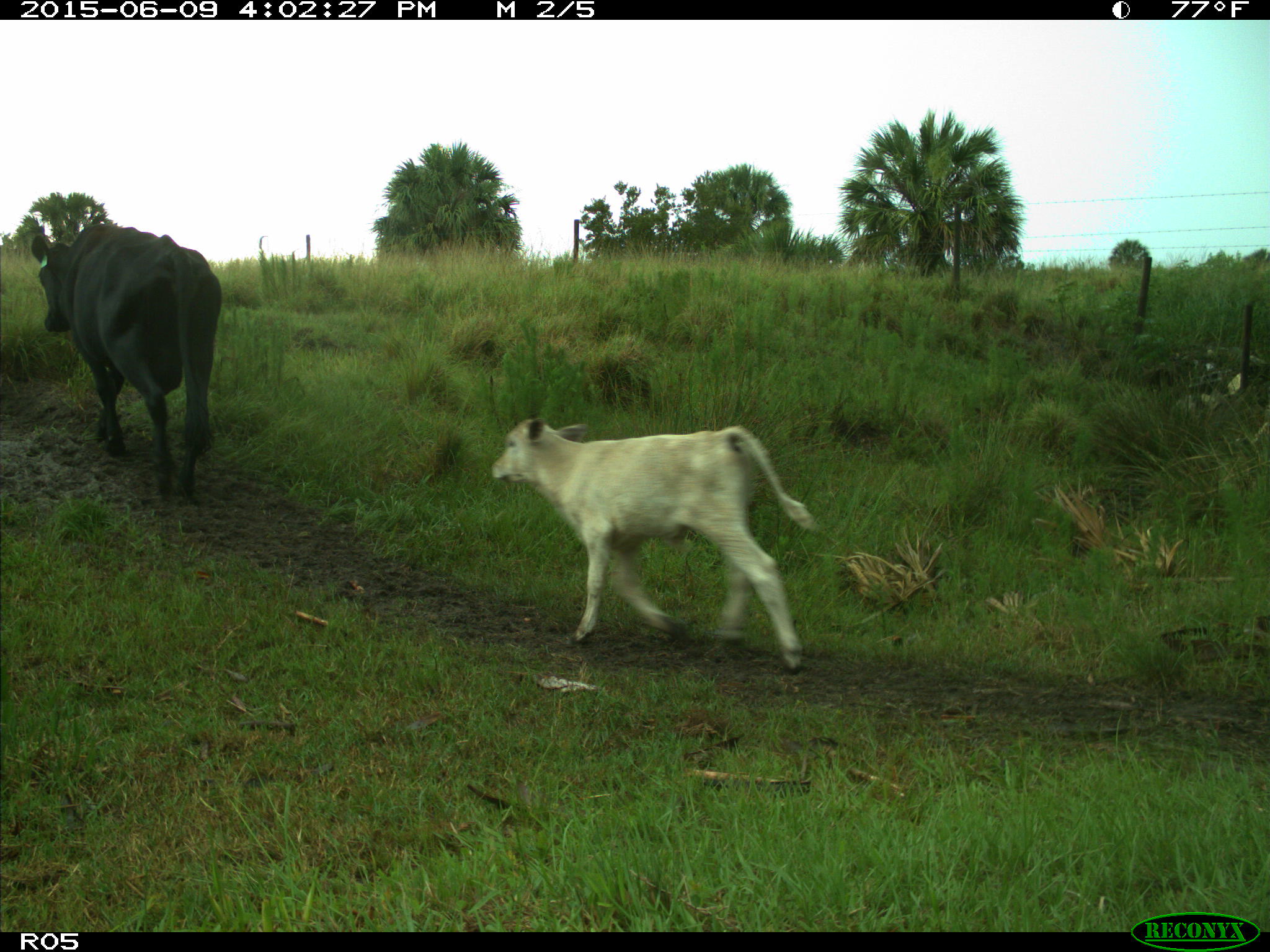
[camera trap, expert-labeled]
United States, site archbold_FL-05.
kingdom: Animalia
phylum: Chordata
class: Mammalia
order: Artiodactyla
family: Bovidae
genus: Bos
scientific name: Bos taurus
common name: domestic cow